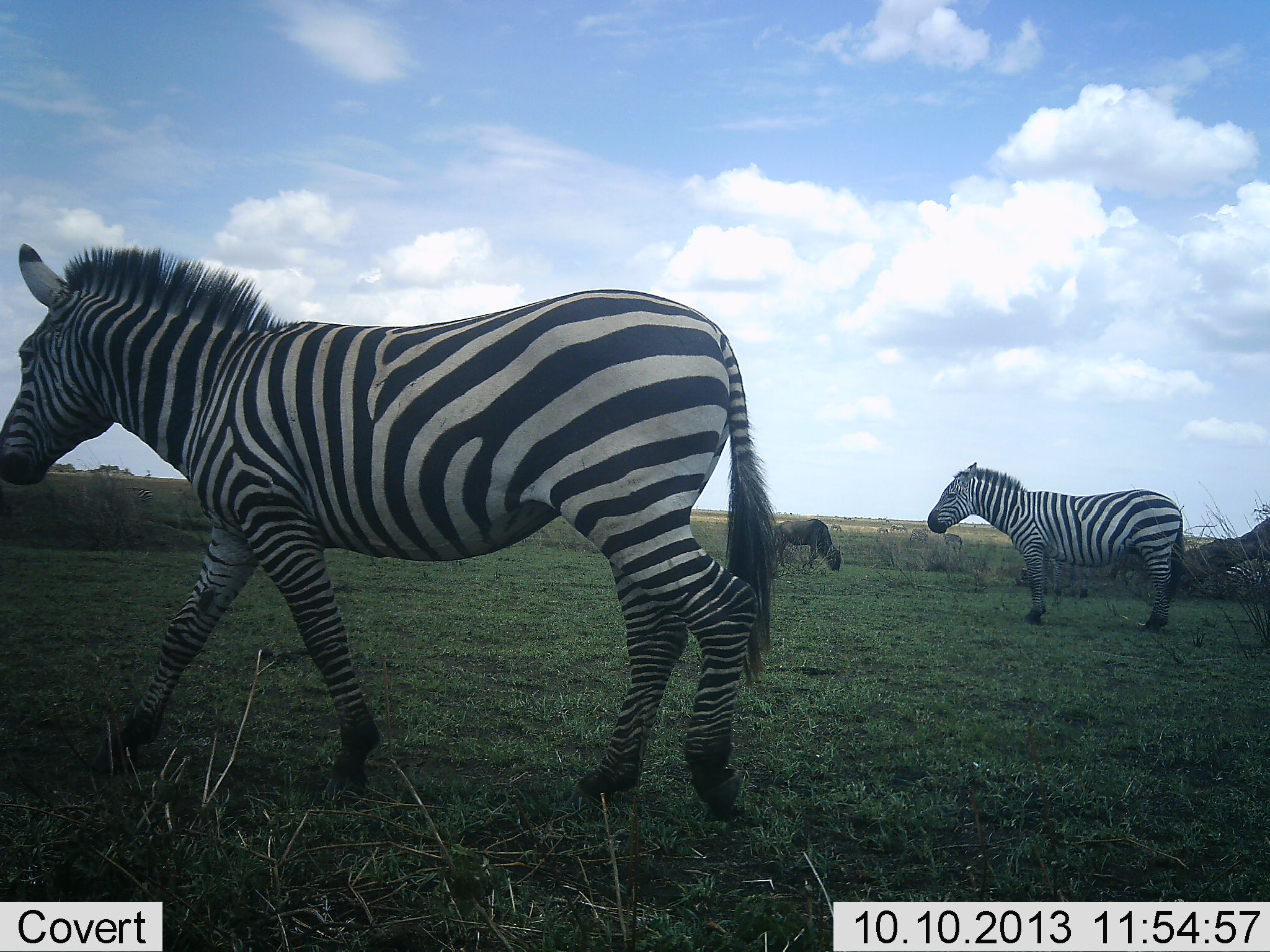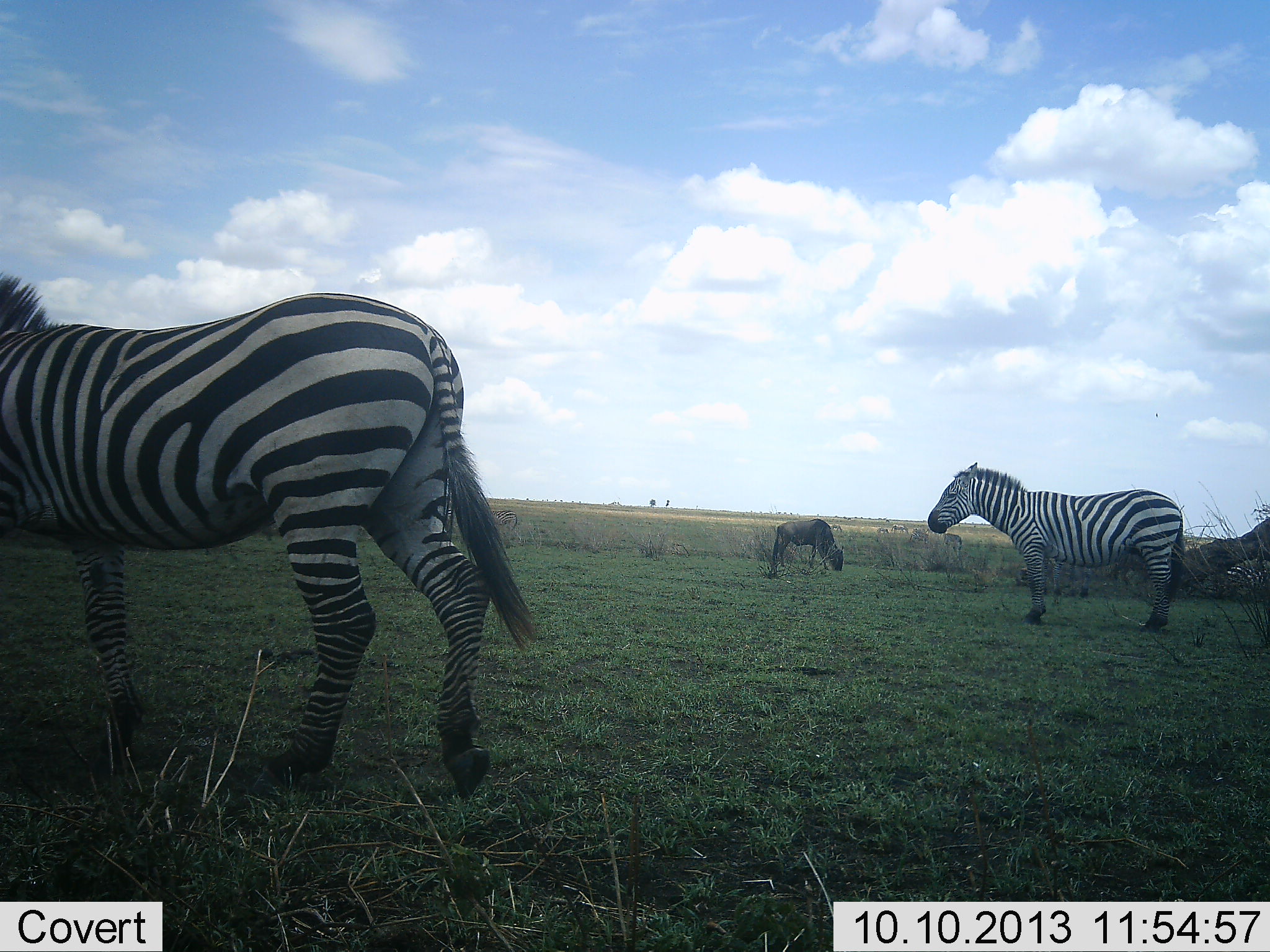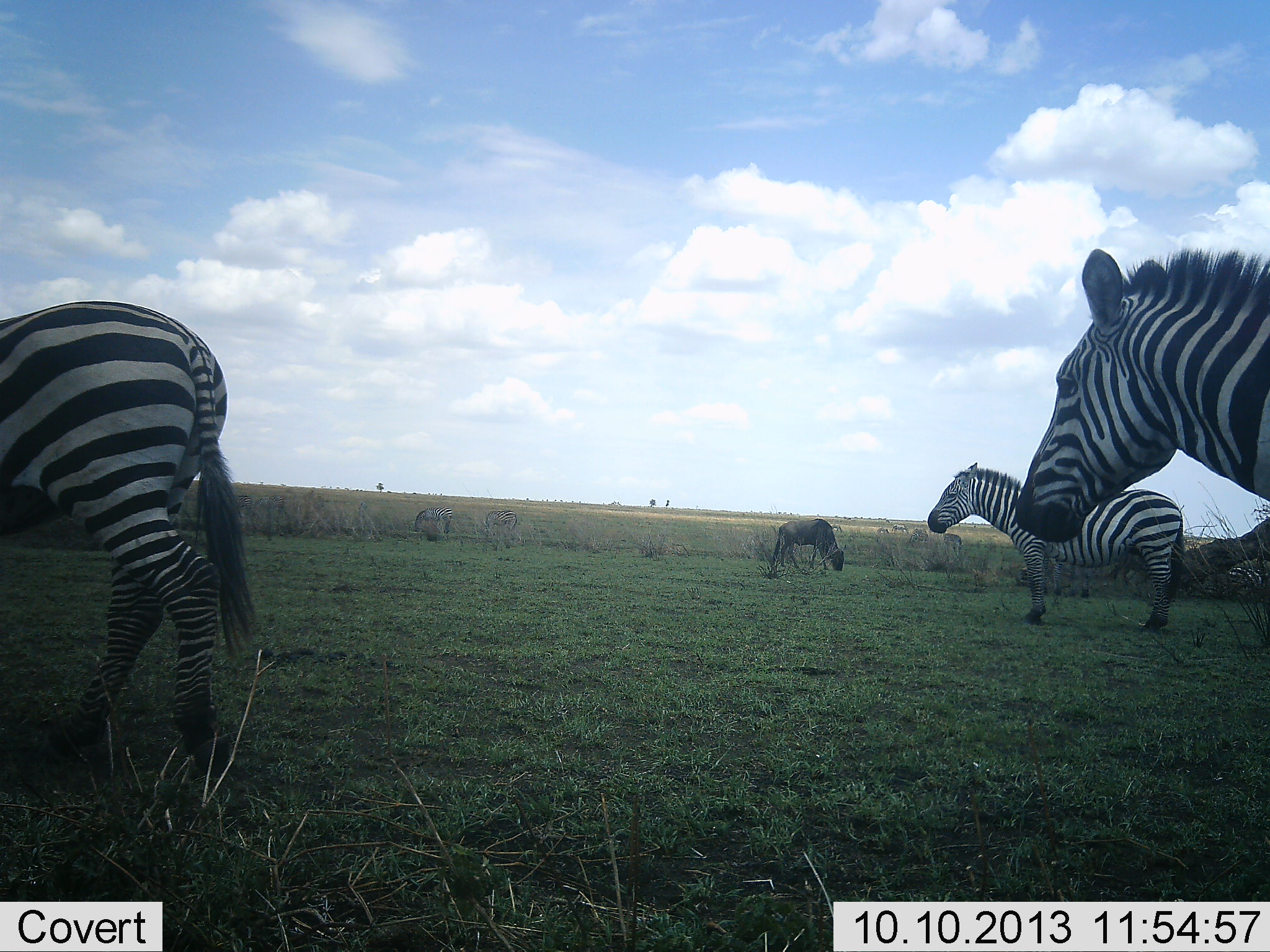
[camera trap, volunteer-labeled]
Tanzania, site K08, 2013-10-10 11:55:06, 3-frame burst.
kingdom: Animalia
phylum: Chordata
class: Mammalia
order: Artiodactyla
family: Bovidae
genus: Connochaetes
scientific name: Connochaetes taurinus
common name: blue wildebeest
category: wildebeest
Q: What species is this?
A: Wildebeest (blue wildebeest) (Connochaetes taurinus).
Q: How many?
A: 1.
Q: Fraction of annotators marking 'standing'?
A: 40%.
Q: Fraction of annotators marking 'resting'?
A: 0%.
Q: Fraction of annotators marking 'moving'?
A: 0%.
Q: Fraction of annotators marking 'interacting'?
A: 10%.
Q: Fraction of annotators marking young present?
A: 0%.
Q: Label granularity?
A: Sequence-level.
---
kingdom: Animalia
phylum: Chordata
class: Mammalia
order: Perissodactyla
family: Equidae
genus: Equus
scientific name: Equus quagga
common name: plains zebra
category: zebra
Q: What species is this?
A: Zebra (plains zebra) (Equus quagga).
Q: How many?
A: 3.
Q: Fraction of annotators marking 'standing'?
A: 82%.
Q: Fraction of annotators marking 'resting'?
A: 0%.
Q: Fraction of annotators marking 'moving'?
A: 100%.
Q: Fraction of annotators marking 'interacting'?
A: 9%.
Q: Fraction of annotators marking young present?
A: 0%.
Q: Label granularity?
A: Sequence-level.